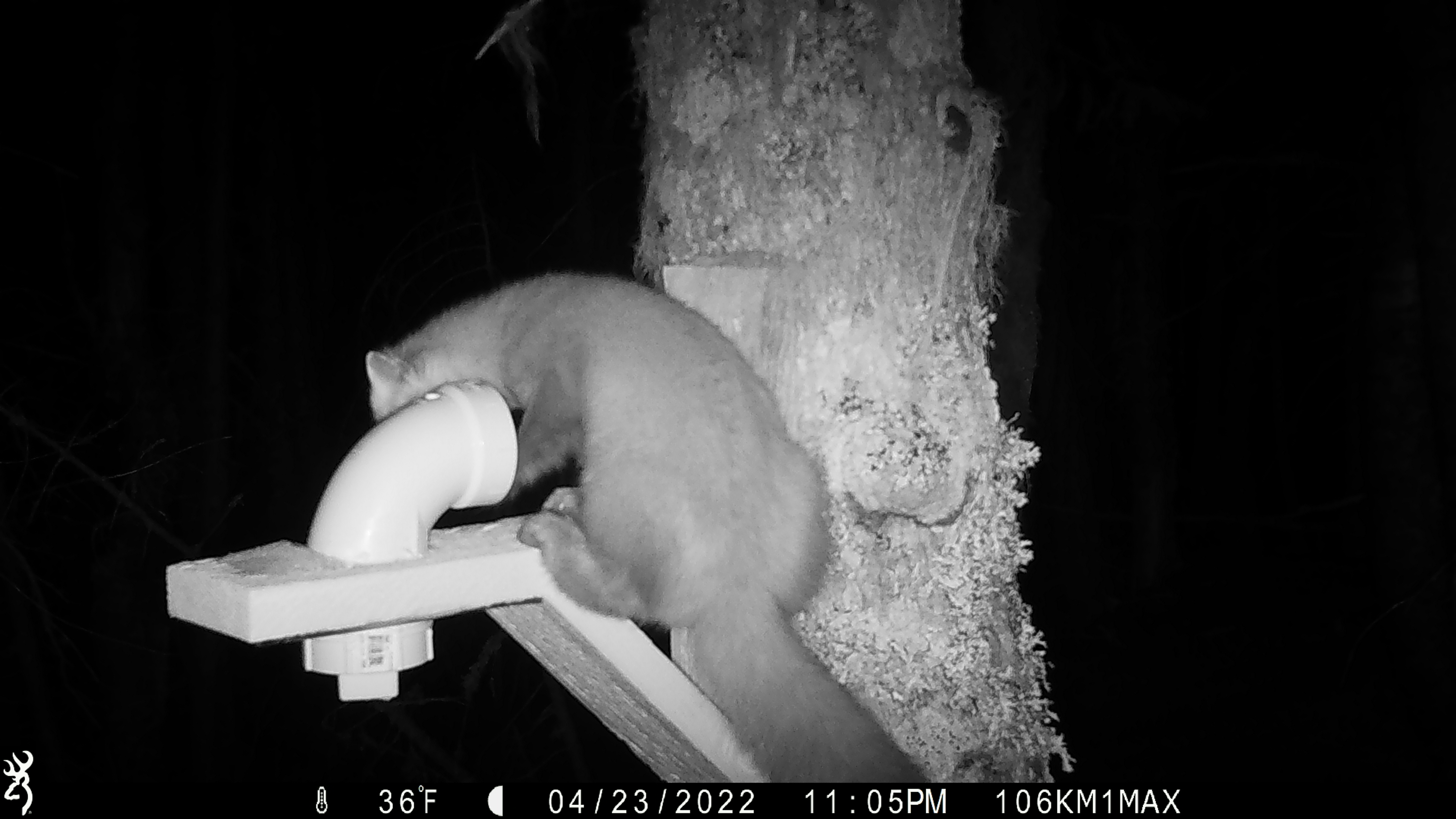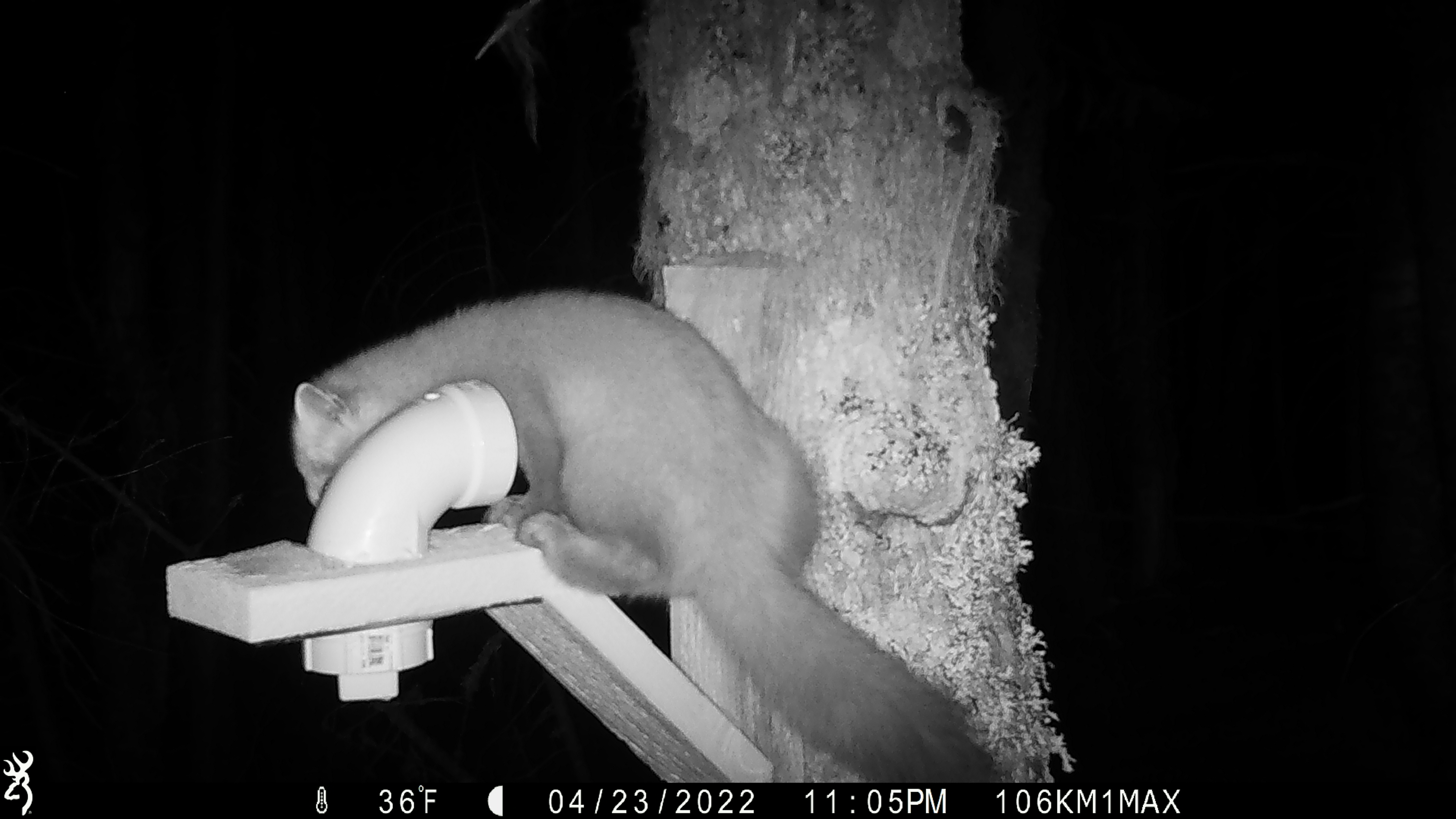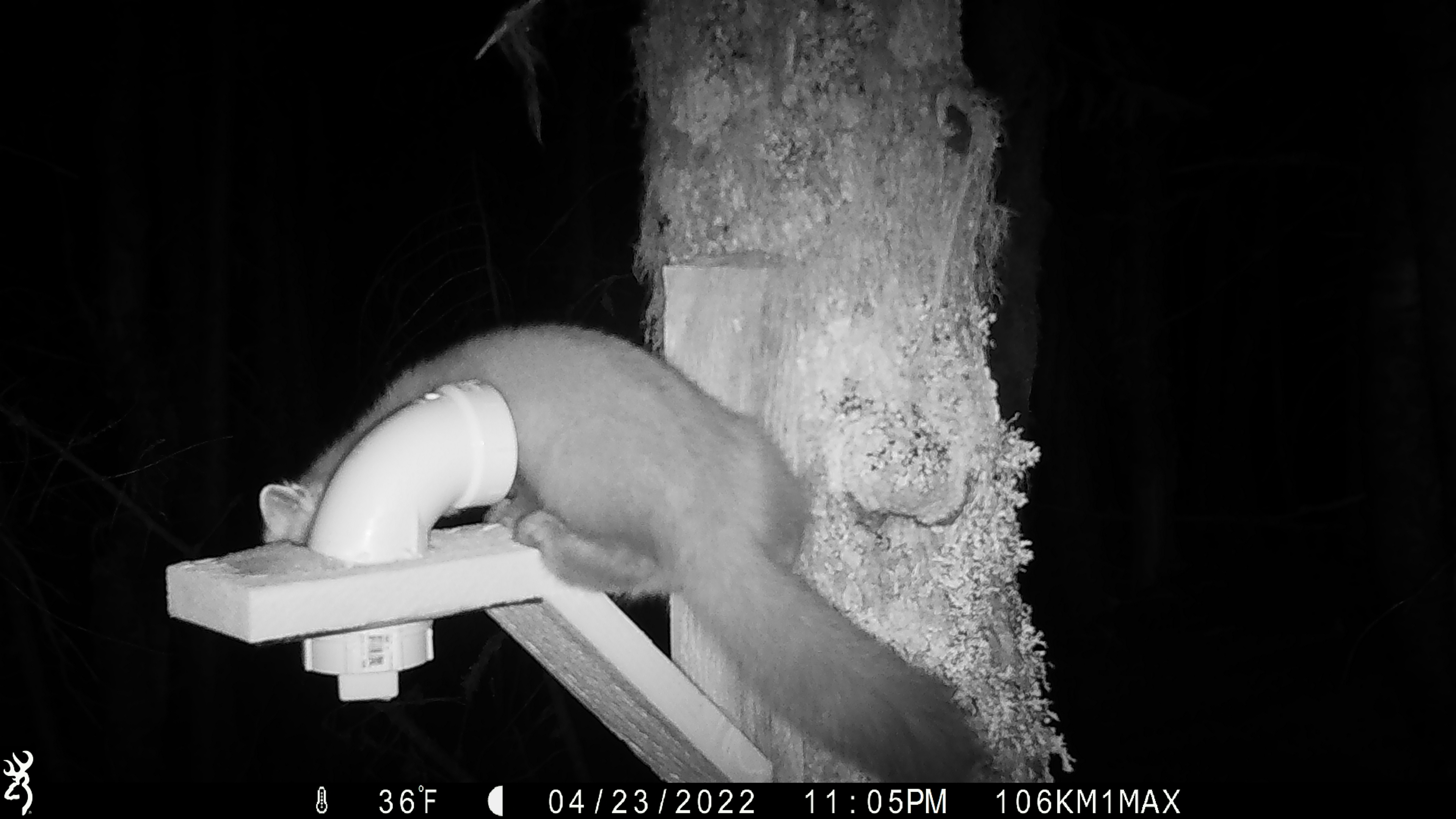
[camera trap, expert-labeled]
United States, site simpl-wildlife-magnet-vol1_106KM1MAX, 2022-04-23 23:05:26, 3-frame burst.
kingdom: Animalia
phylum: Chordata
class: Mammalia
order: Carnivora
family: Mustelidae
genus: Martes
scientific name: Martes americana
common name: american marten